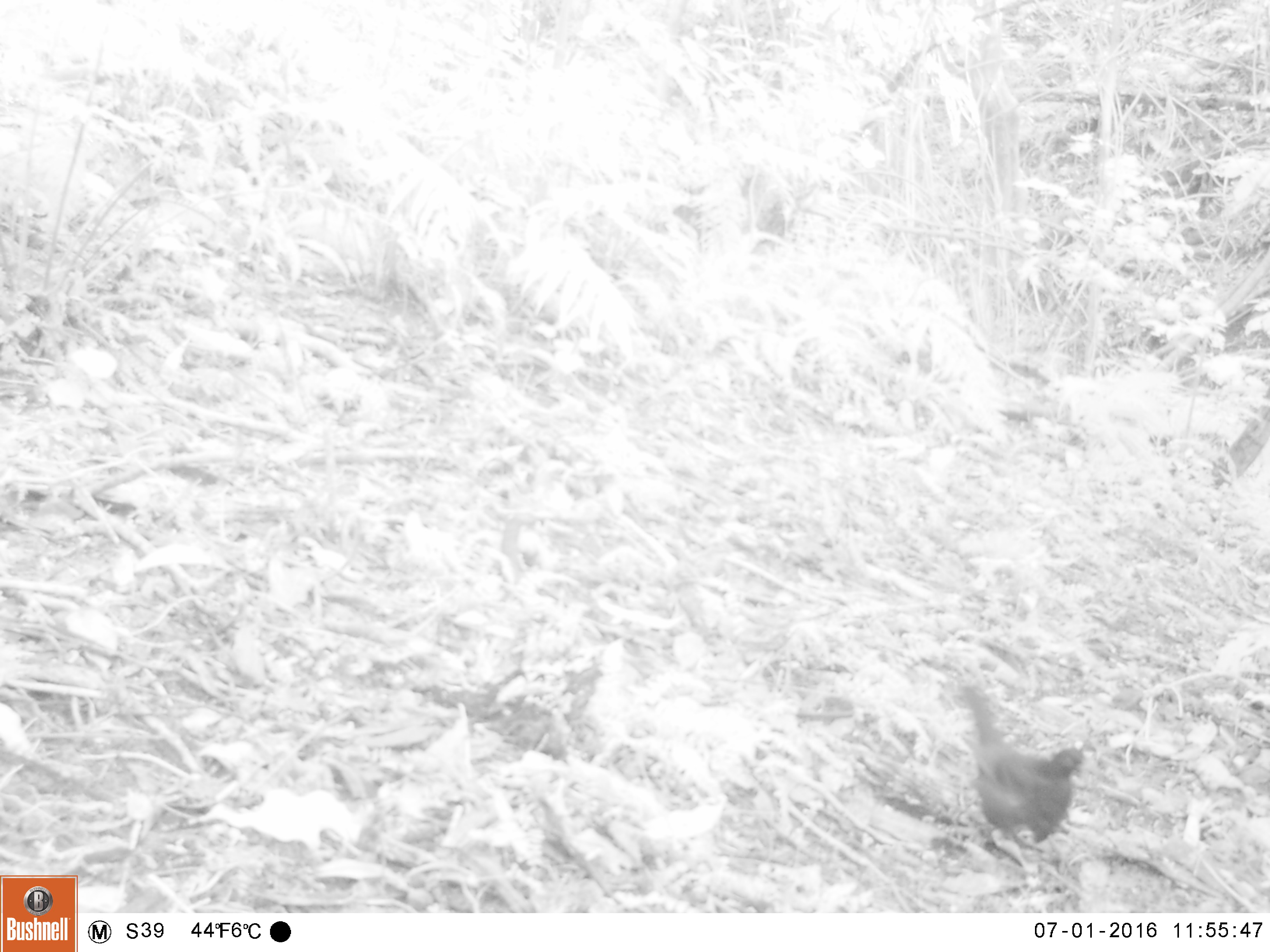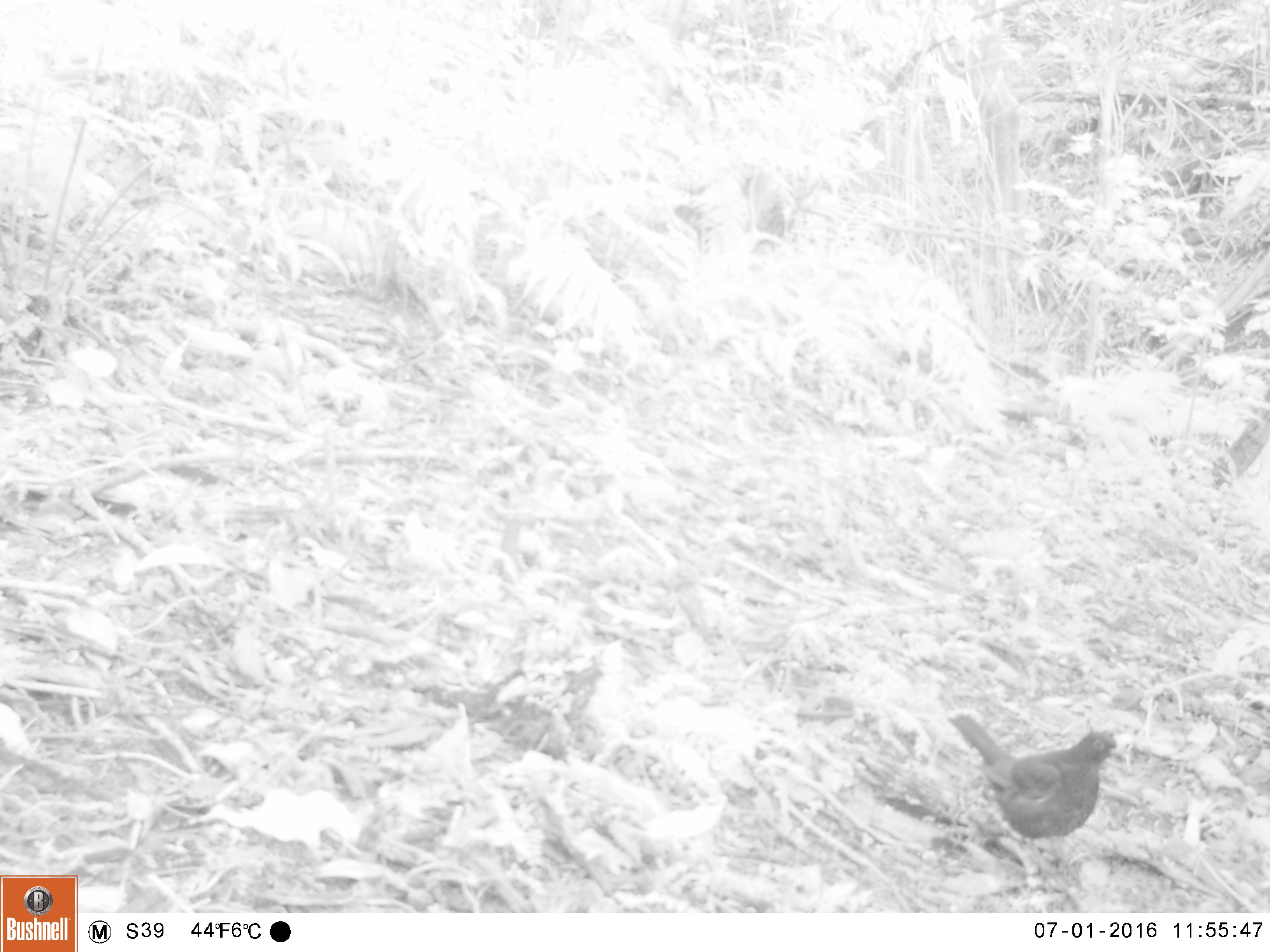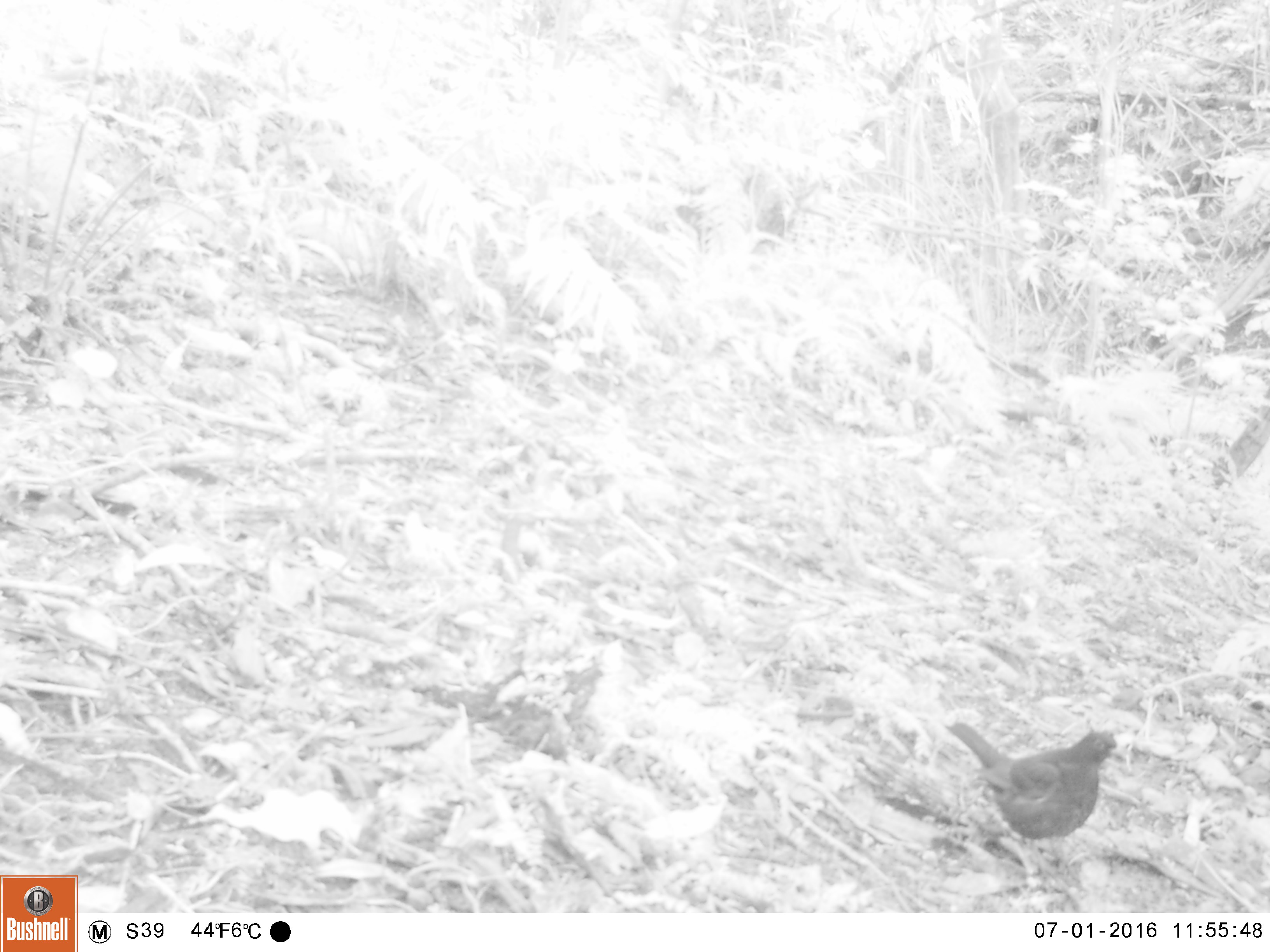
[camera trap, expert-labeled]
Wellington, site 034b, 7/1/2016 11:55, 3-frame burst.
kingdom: Animalia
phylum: Chordata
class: Aves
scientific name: Aves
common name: bird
Bird (Aves).